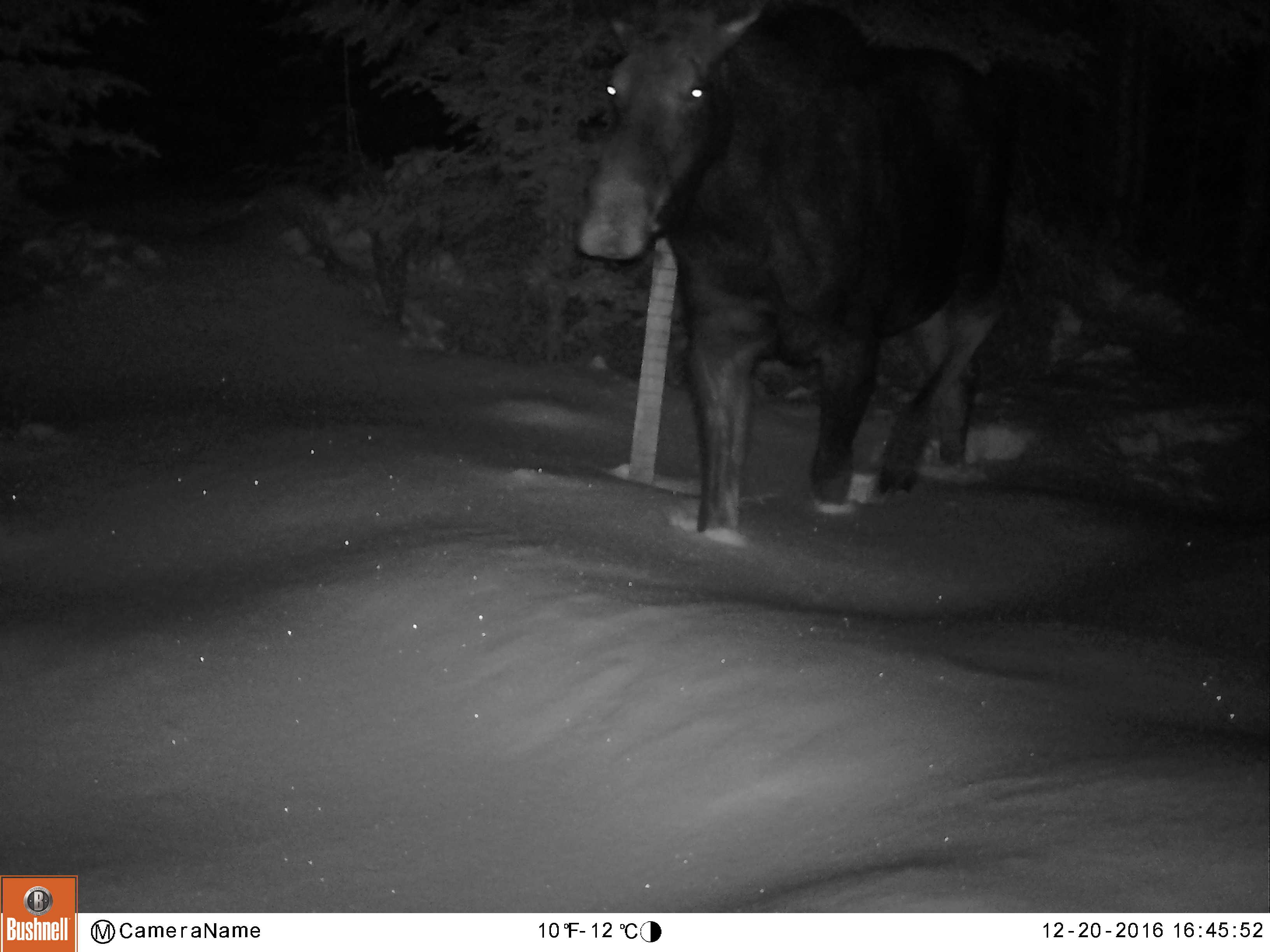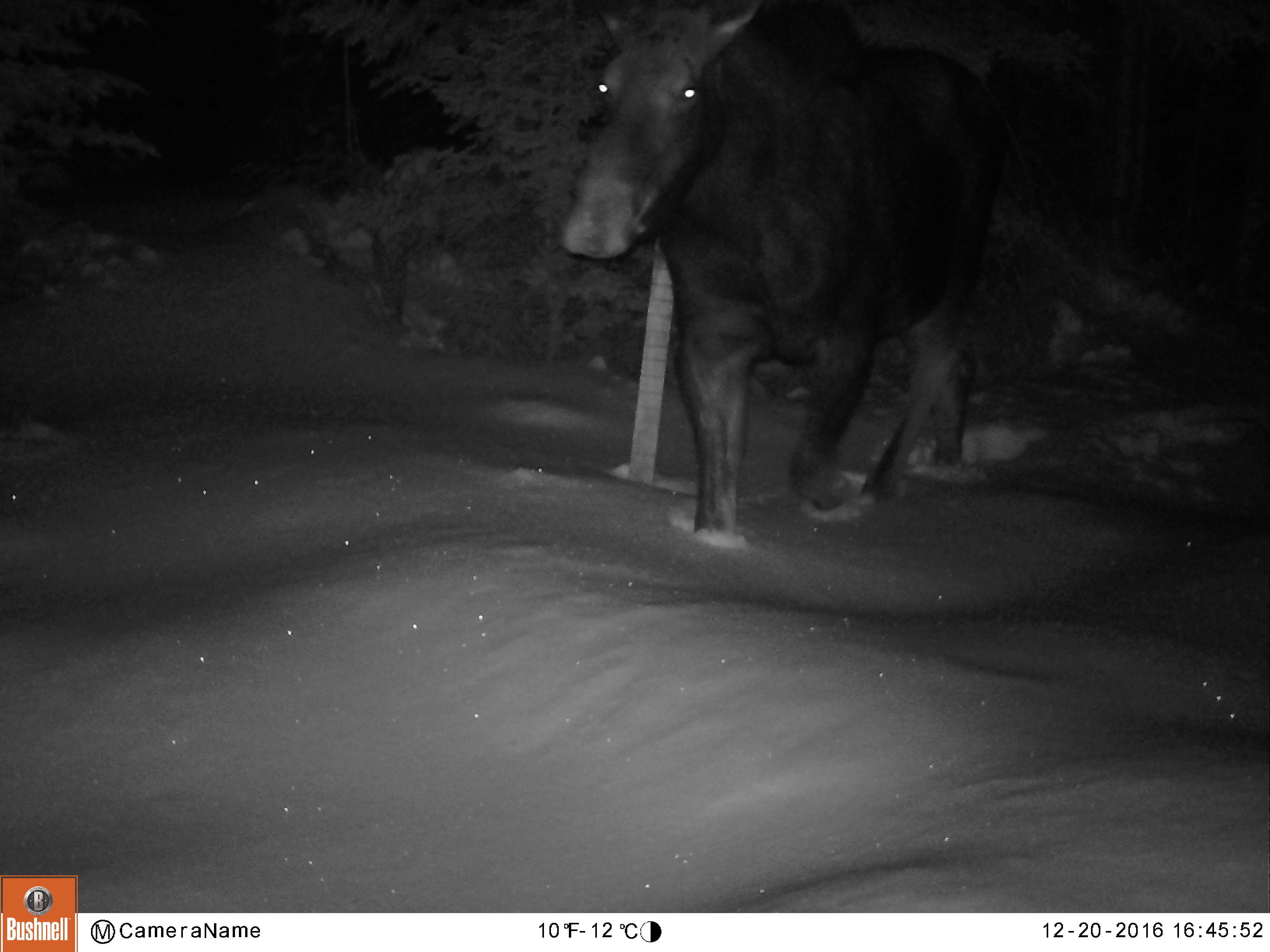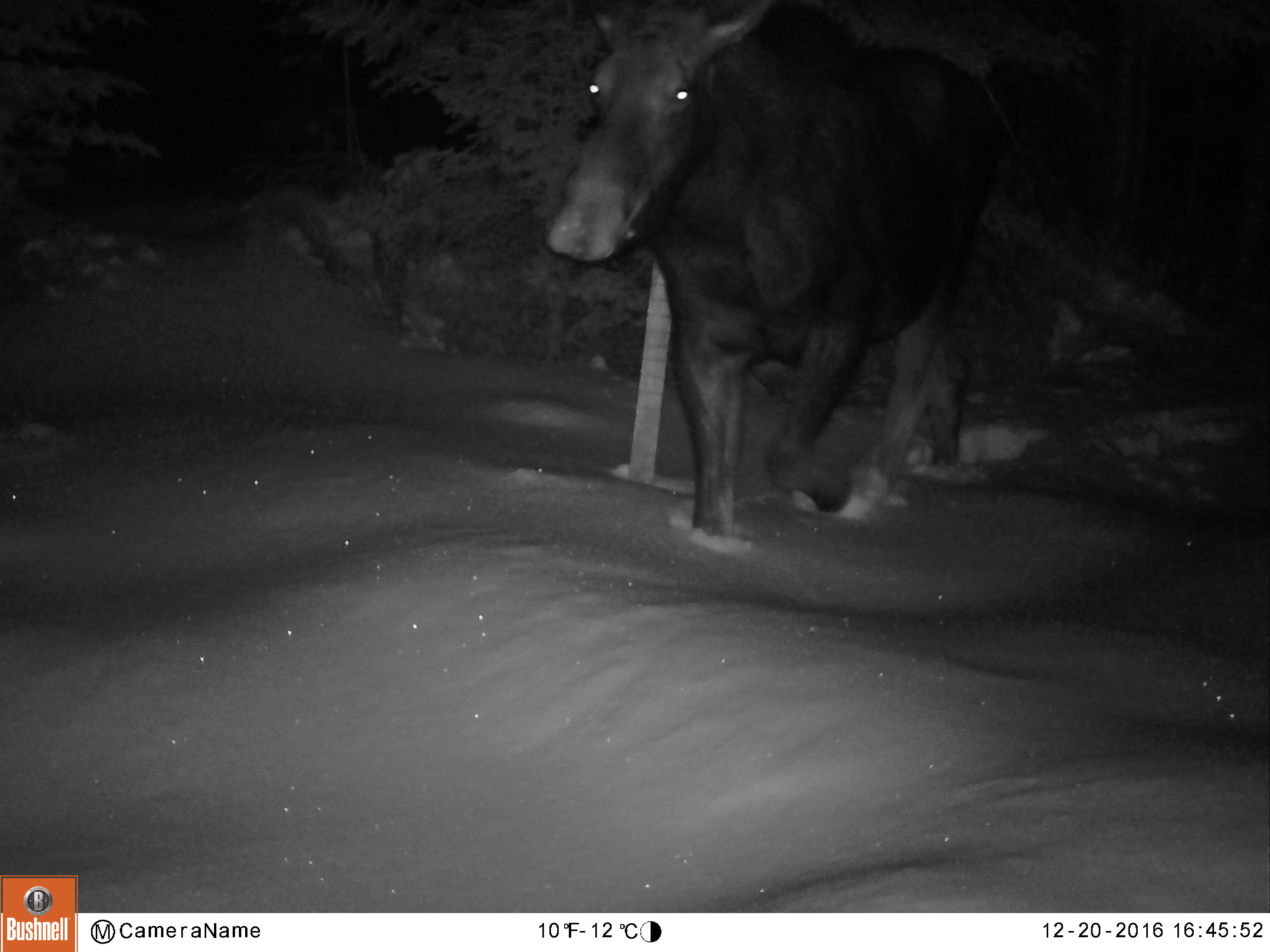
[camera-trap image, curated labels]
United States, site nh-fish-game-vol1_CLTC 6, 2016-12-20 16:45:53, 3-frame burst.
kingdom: Animalia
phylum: Chordata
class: Mammalia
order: Artiodactyla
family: Cervidae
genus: Alces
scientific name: Alces alces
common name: moose